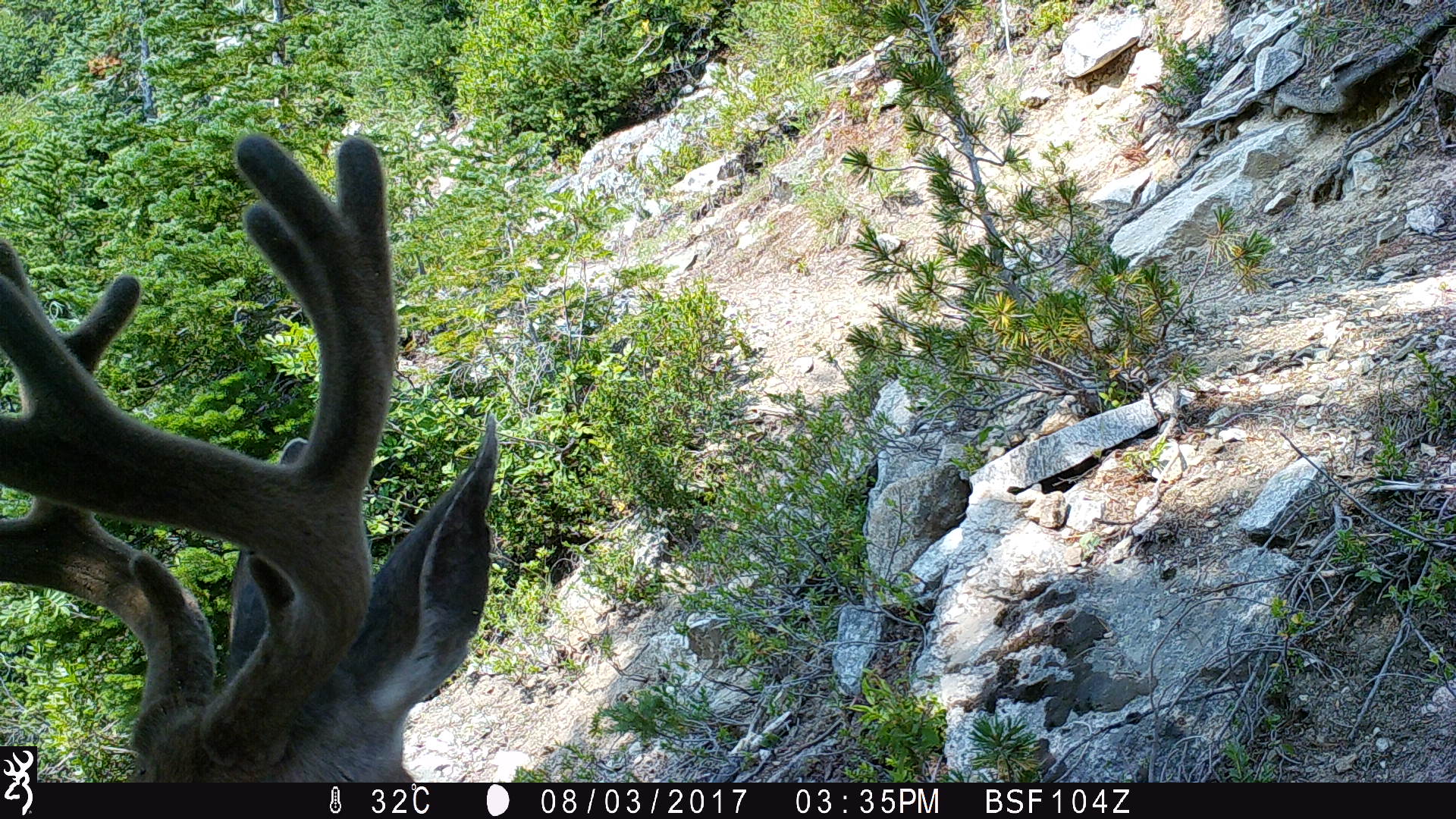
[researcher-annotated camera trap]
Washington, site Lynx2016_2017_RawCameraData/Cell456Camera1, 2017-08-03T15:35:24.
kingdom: Animalia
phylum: Chordata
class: Mammalia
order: Artiodactyla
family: Cervidae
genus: Odocoileus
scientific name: Odocoileus hemionus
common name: mule deer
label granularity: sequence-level